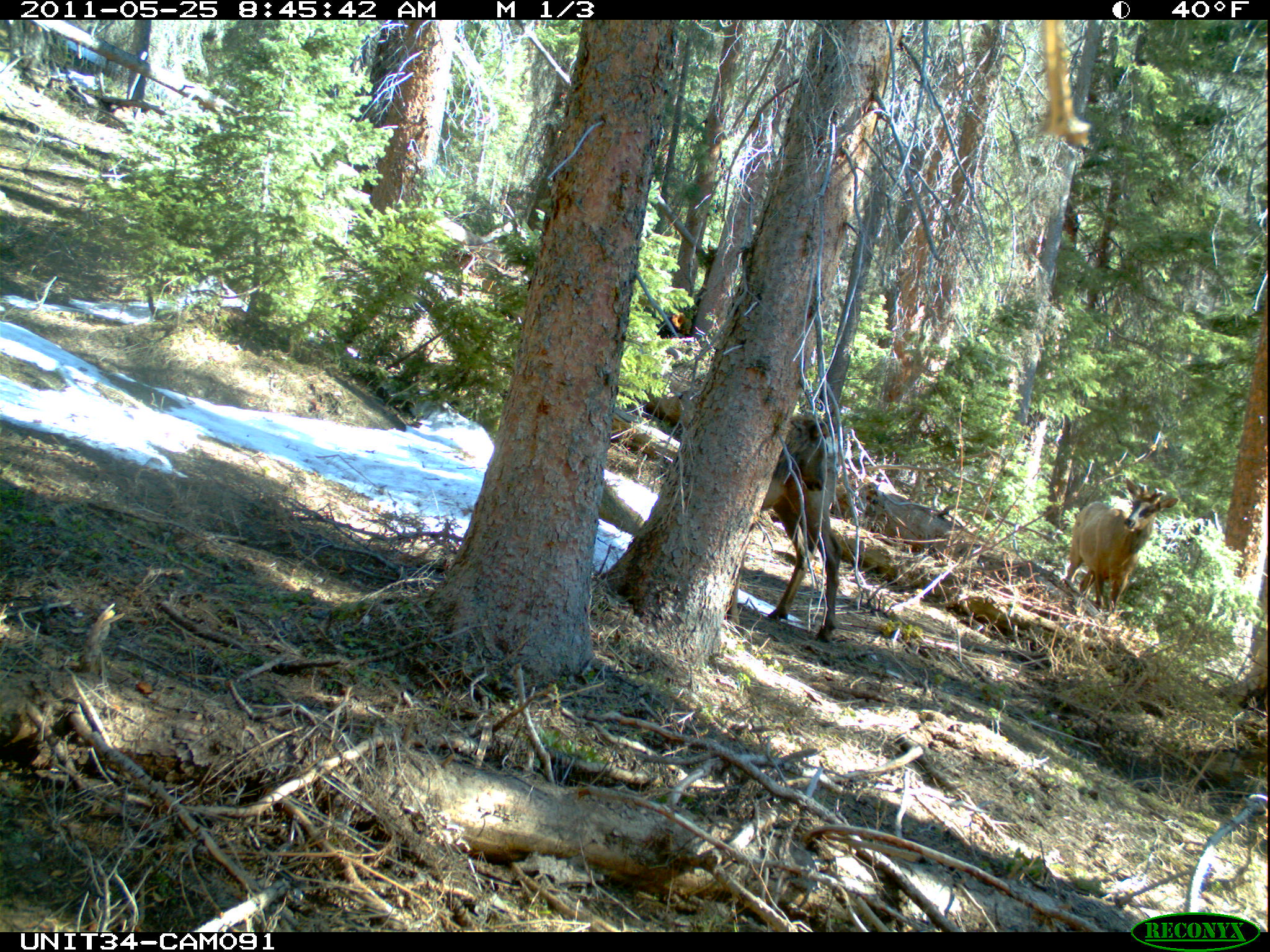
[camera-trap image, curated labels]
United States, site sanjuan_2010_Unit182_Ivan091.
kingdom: Animalia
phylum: Chordata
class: Mammalia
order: Artiodactyla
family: Cervidae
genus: Cervus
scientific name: Cervus elaphus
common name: red deer